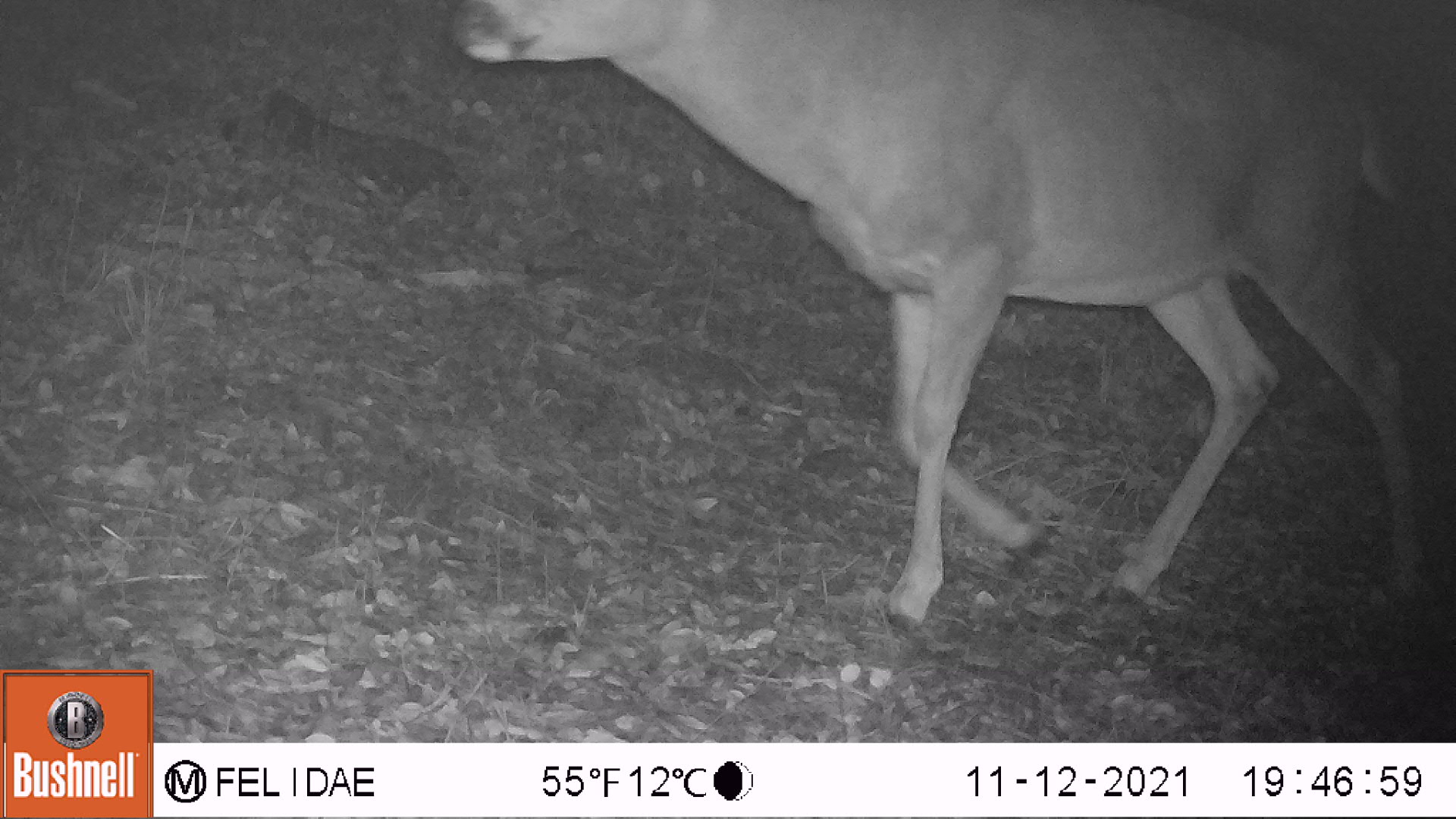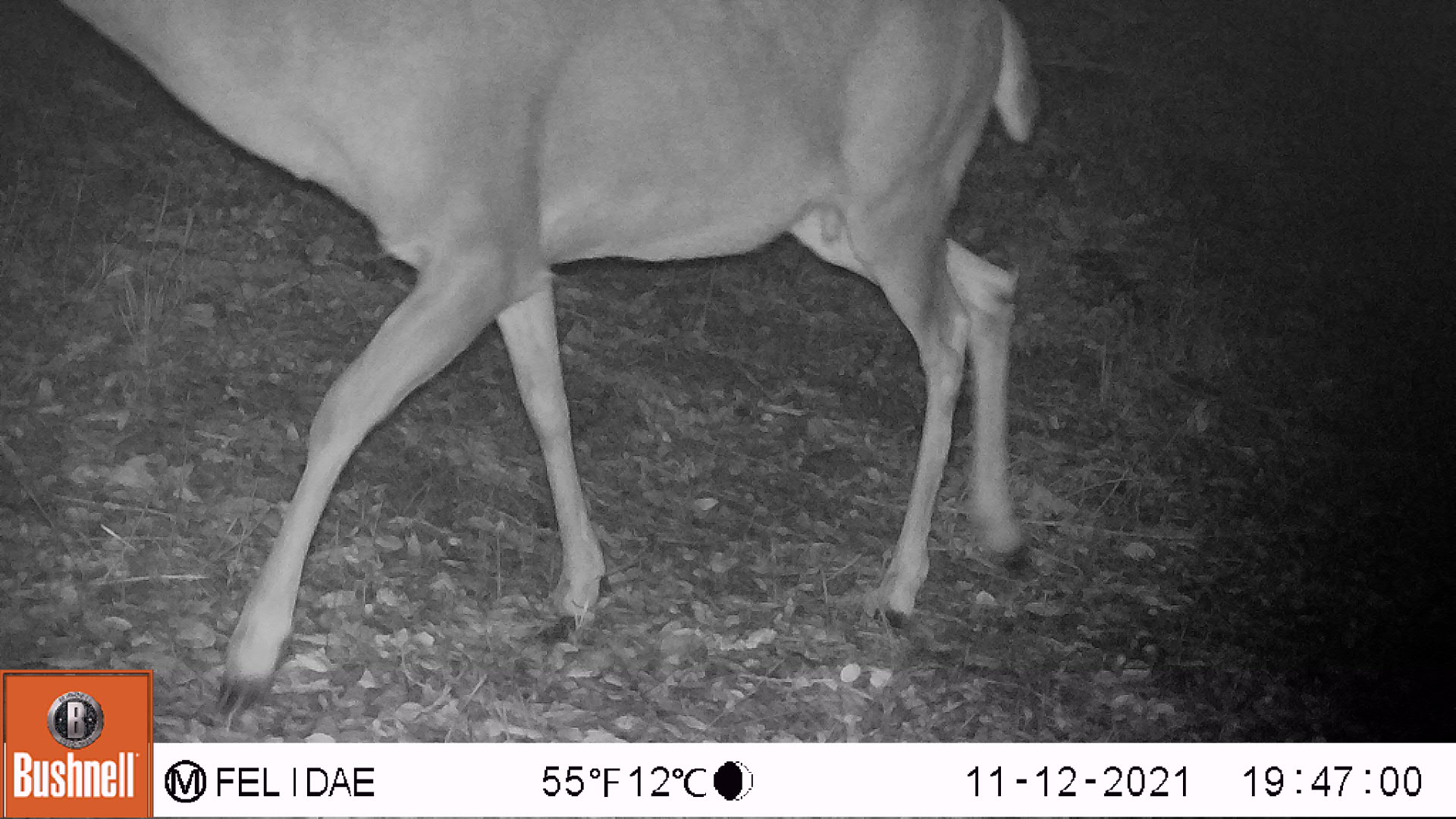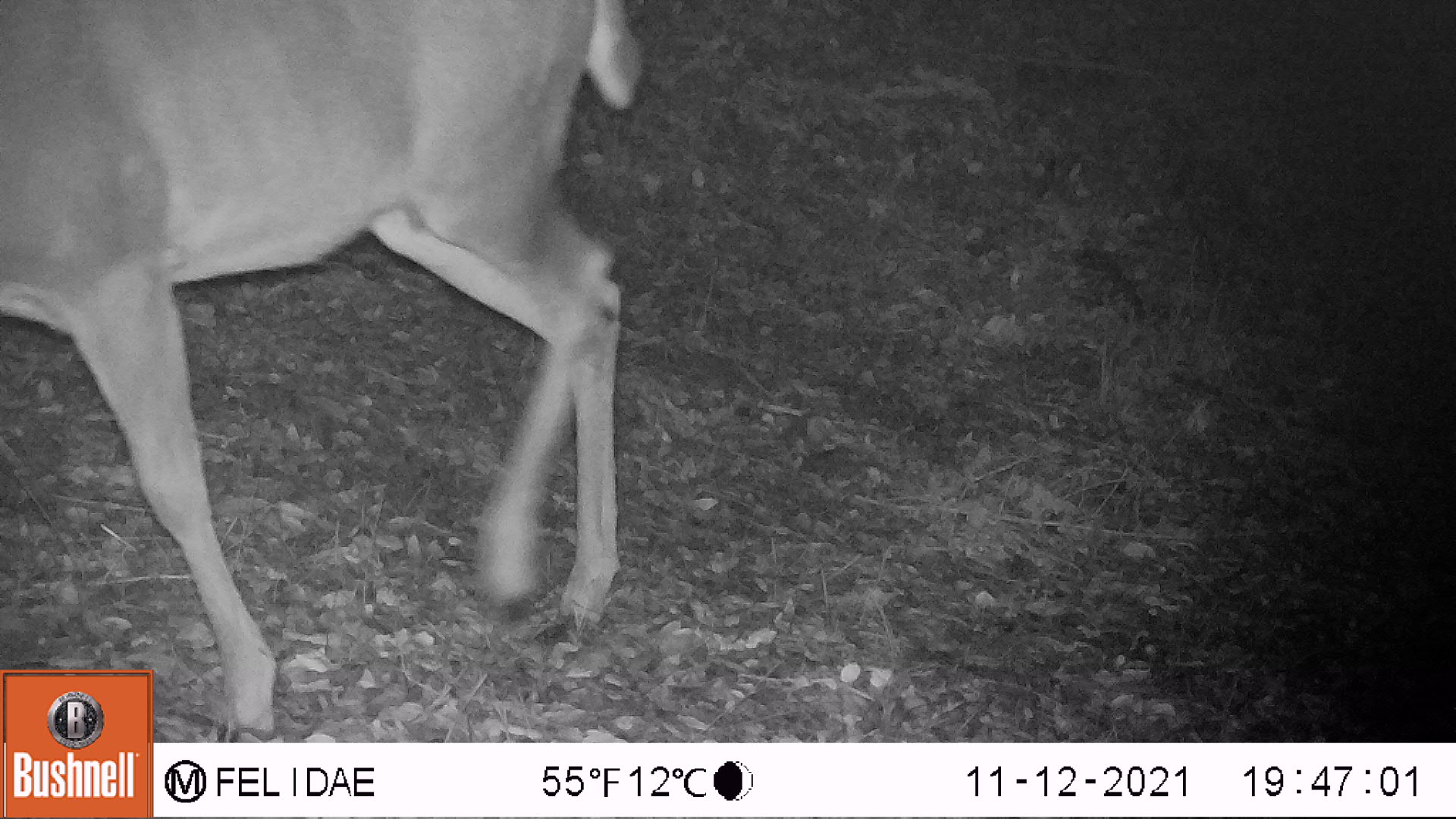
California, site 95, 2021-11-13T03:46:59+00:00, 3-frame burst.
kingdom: Animalia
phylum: Chordata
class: Mammalia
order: Artiodactyla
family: Cervidae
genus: Odocoileus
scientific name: Odocoileus hemionus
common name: mule deer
Mule deer (Odocoileus hemionus).